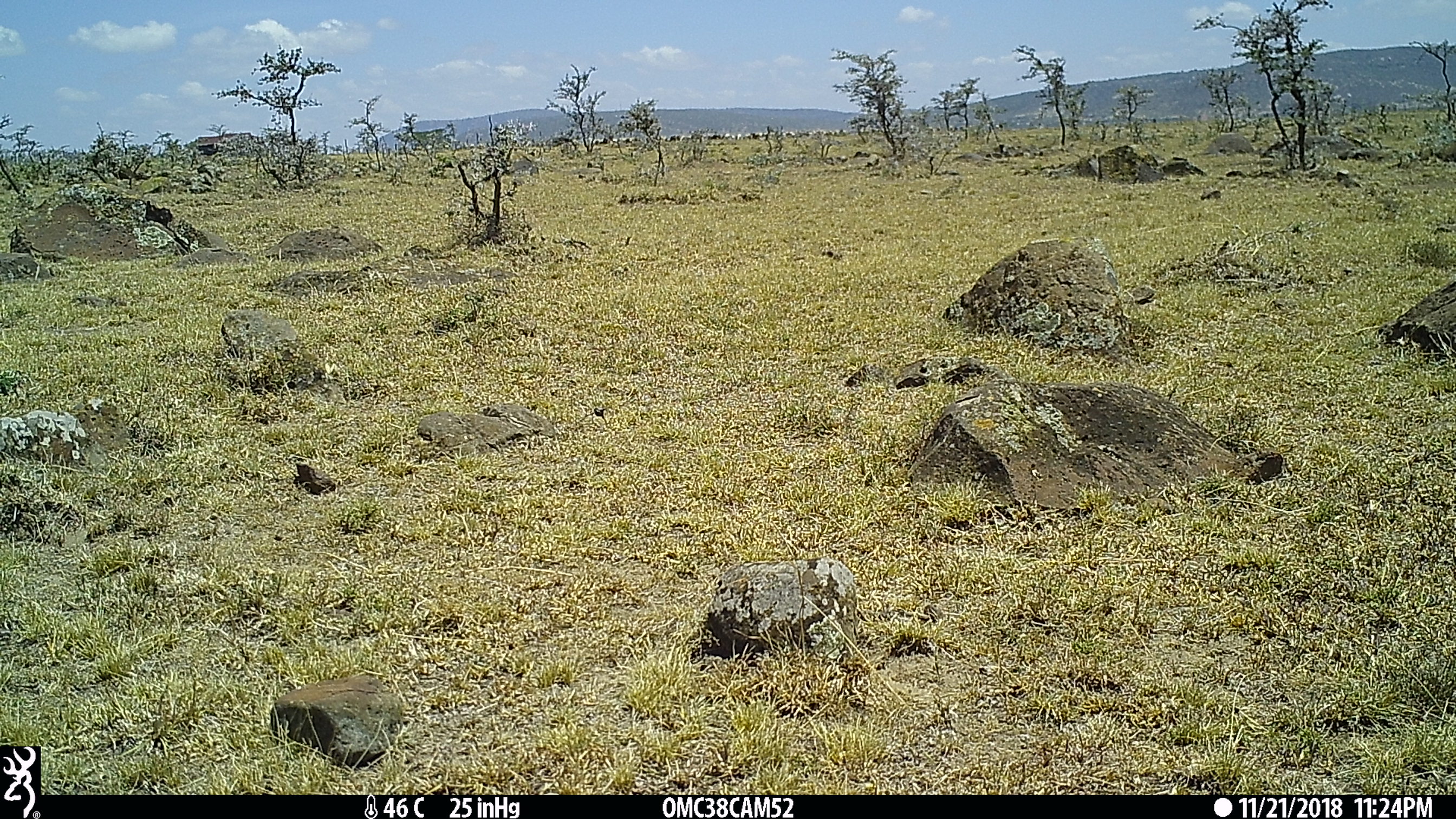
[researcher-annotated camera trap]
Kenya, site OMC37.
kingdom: Animalia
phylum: Chordata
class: Mammalia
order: Artiodactyla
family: Bovidae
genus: Bos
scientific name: Bos taurus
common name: cattle